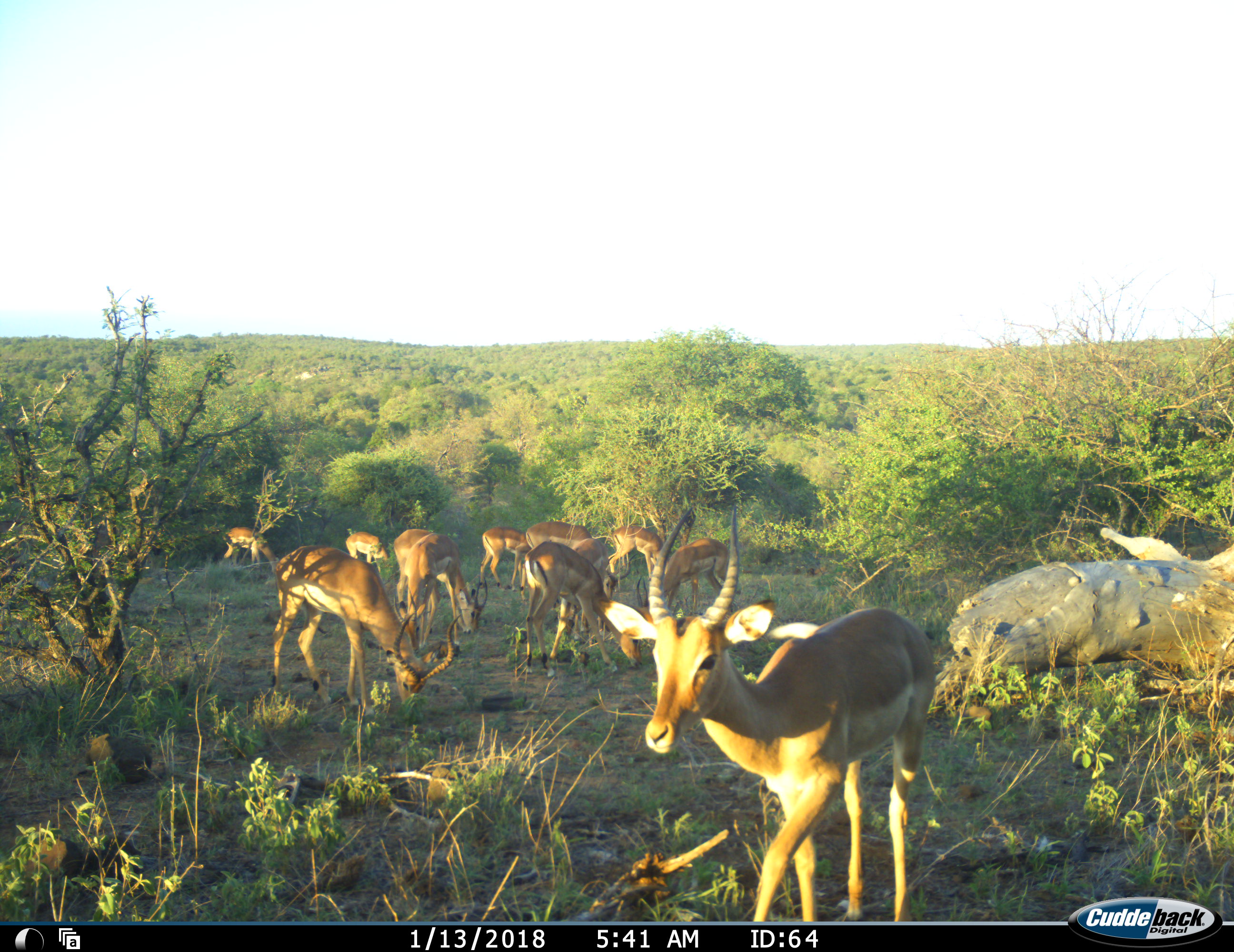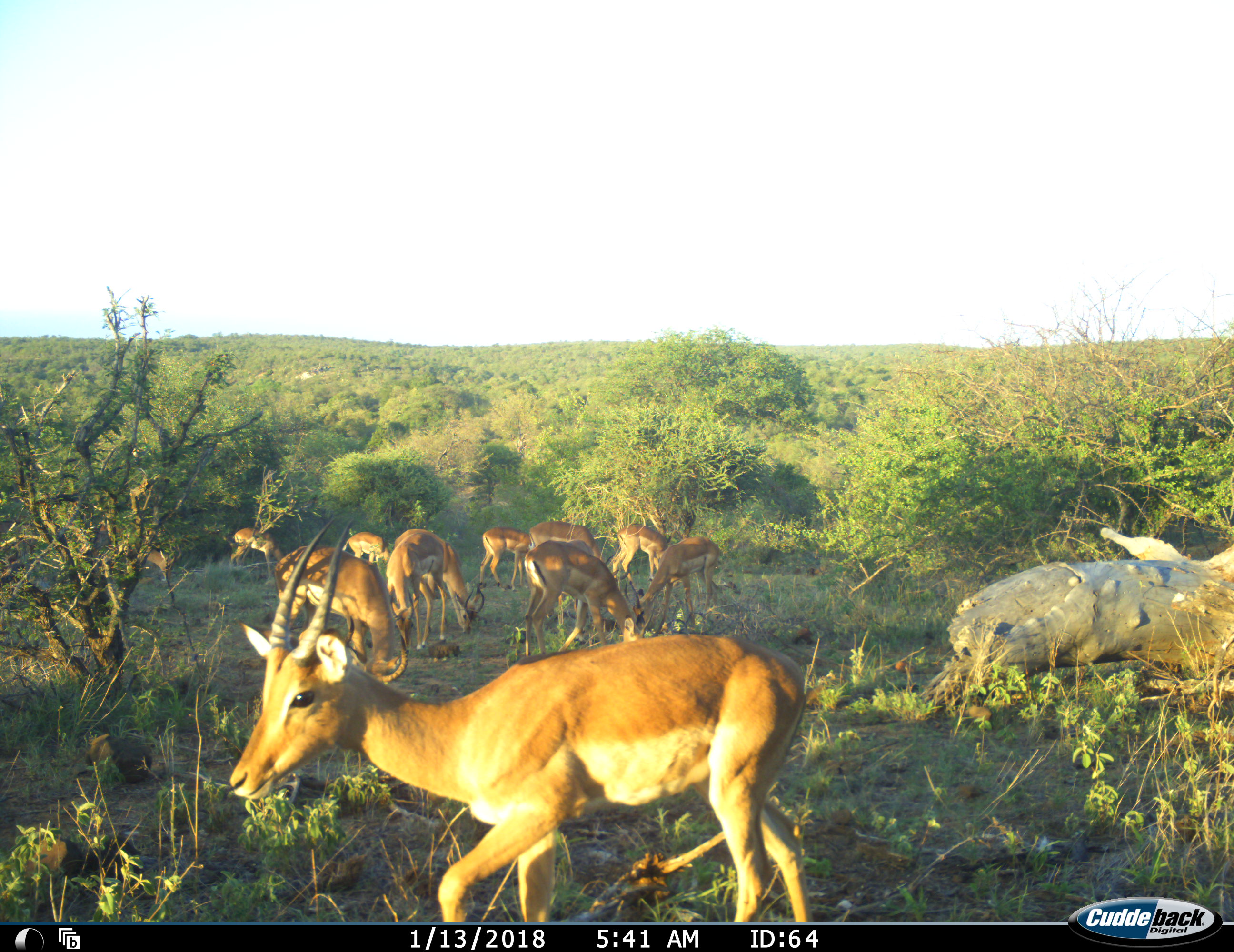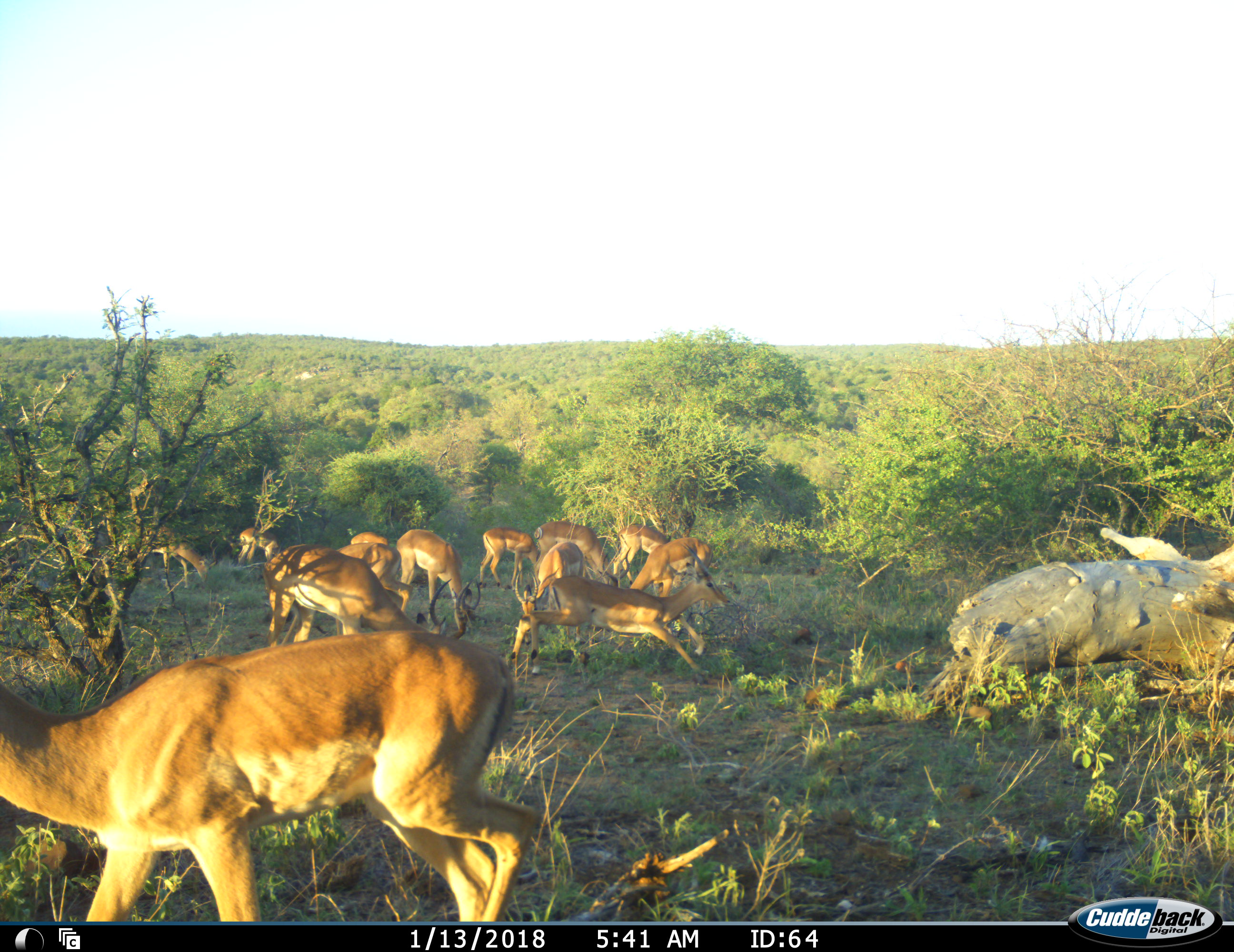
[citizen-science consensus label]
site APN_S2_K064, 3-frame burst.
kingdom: Animalia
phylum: Chordata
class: Mammalia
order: Artiodactyla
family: Bovidae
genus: Aepyceros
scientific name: Aepyceros melampus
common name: impala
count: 11-50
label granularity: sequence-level